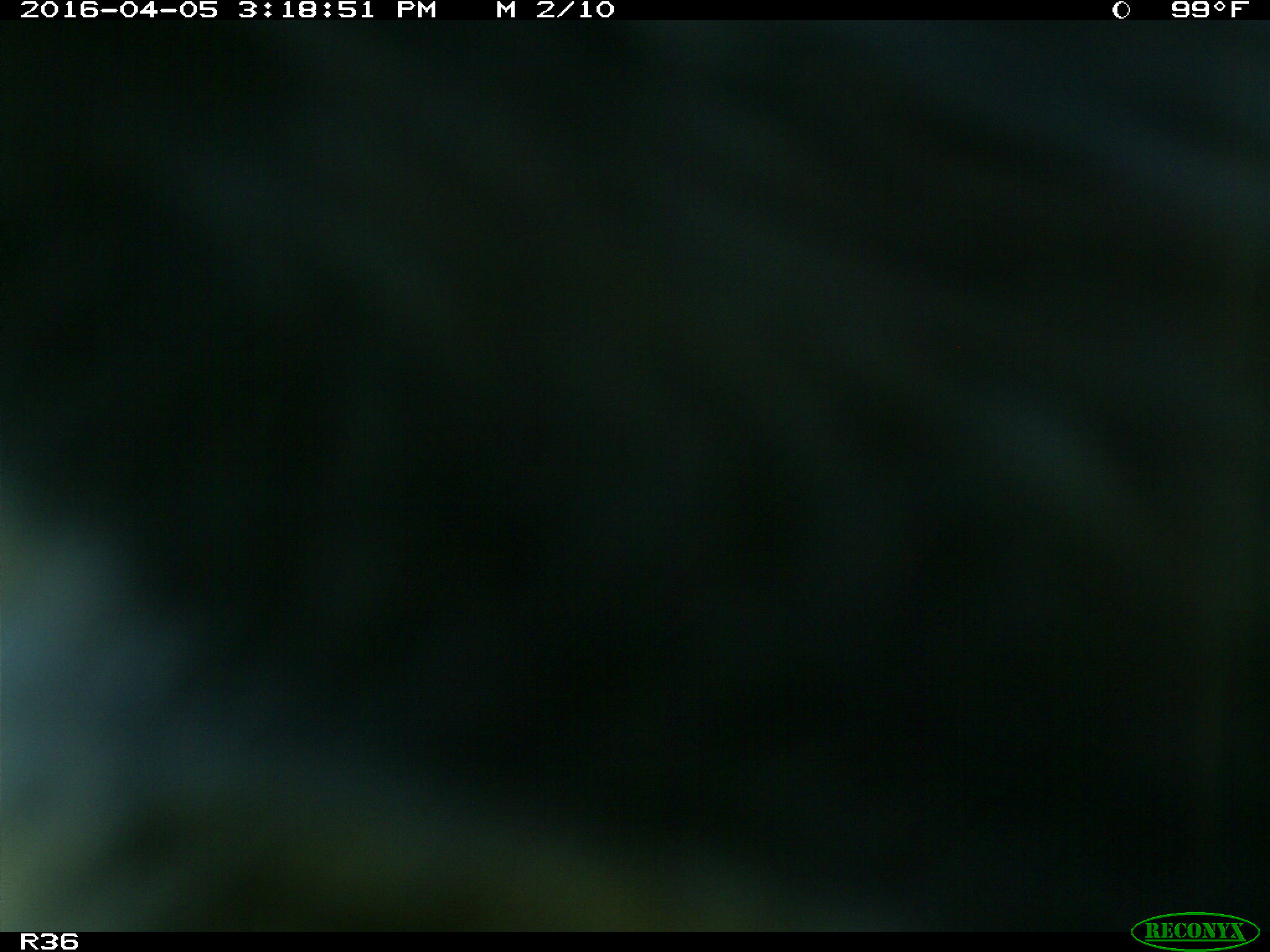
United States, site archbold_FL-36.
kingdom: Animalia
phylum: Chordata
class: Mammalia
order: Artiodactyla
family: Bovidae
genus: Bos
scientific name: Bos taurus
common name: domestic cow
Bos taurus (domestic cow).